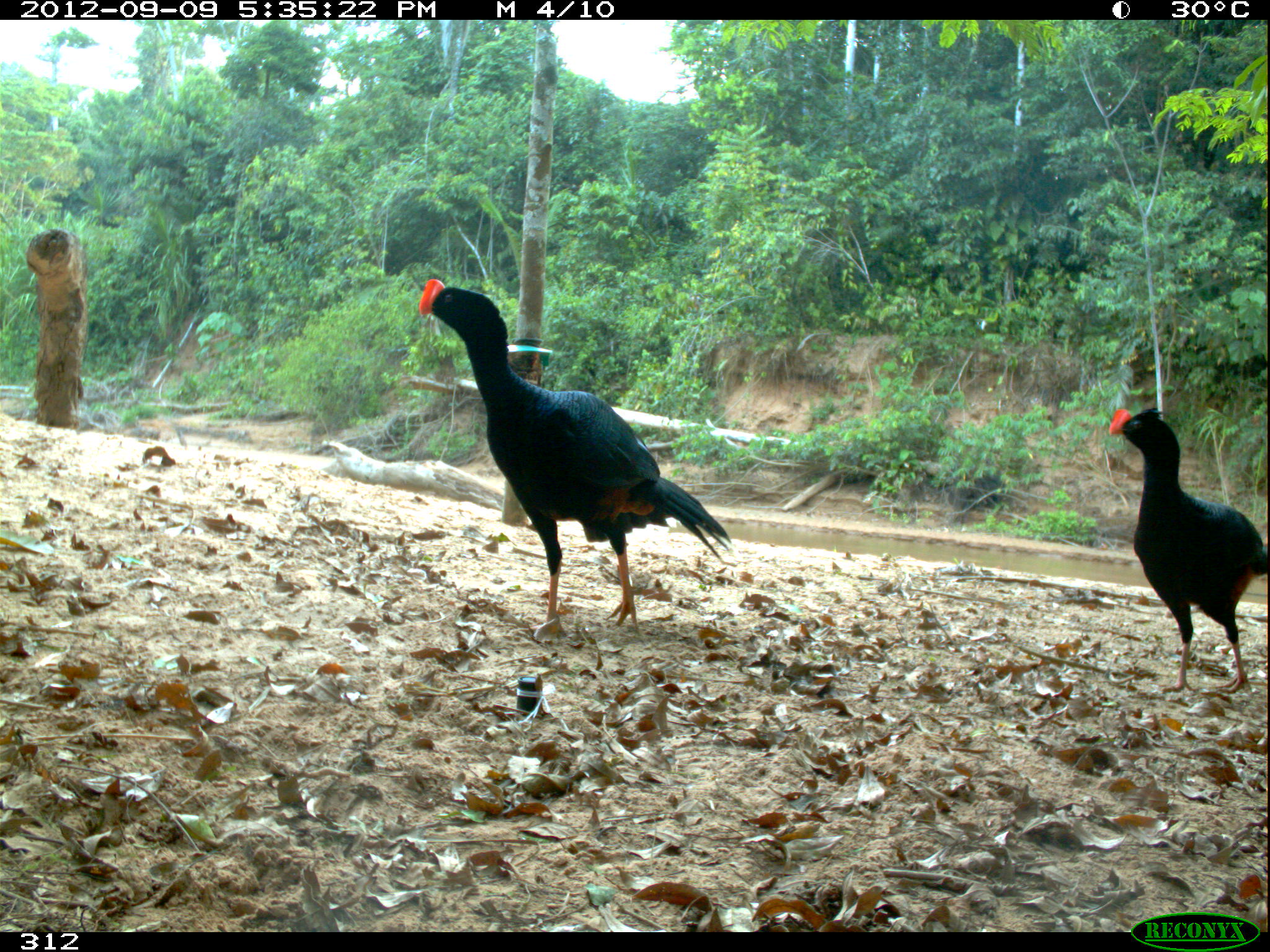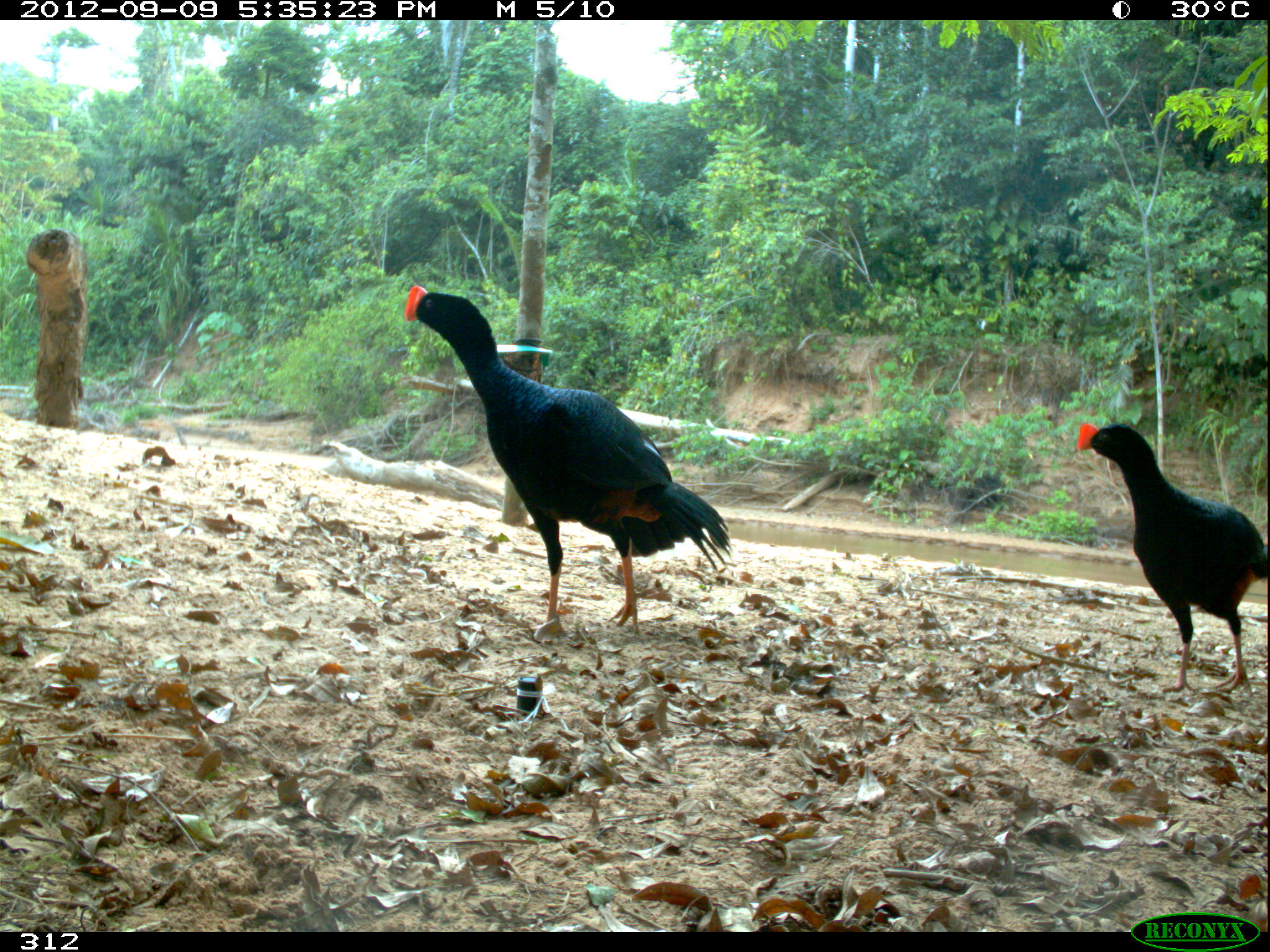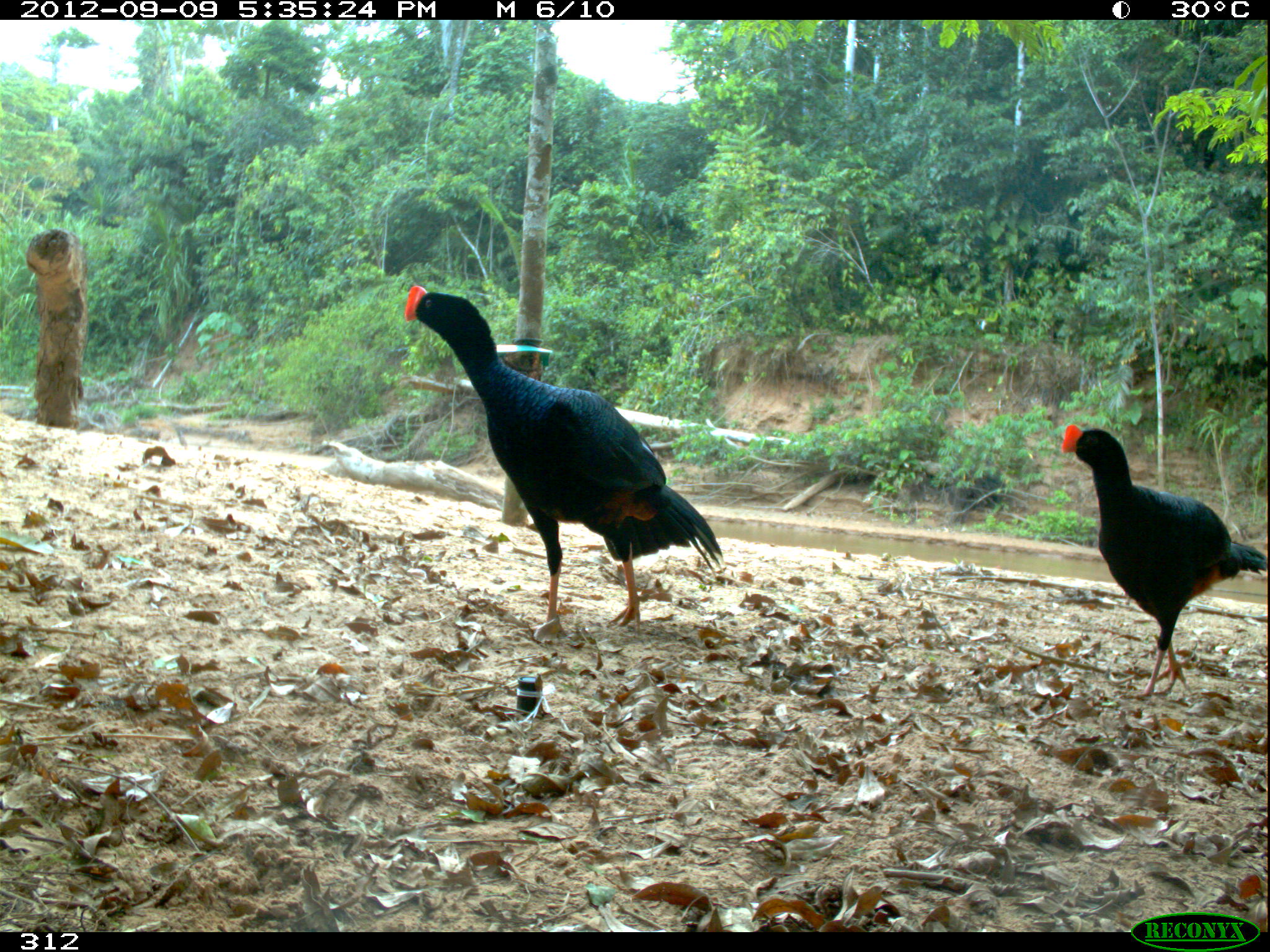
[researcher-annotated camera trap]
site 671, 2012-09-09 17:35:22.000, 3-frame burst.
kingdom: Animalia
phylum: Chordata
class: Aves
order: Galliformes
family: Cracidae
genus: Mitu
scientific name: Mitu tuberosum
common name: razor-billed curassow